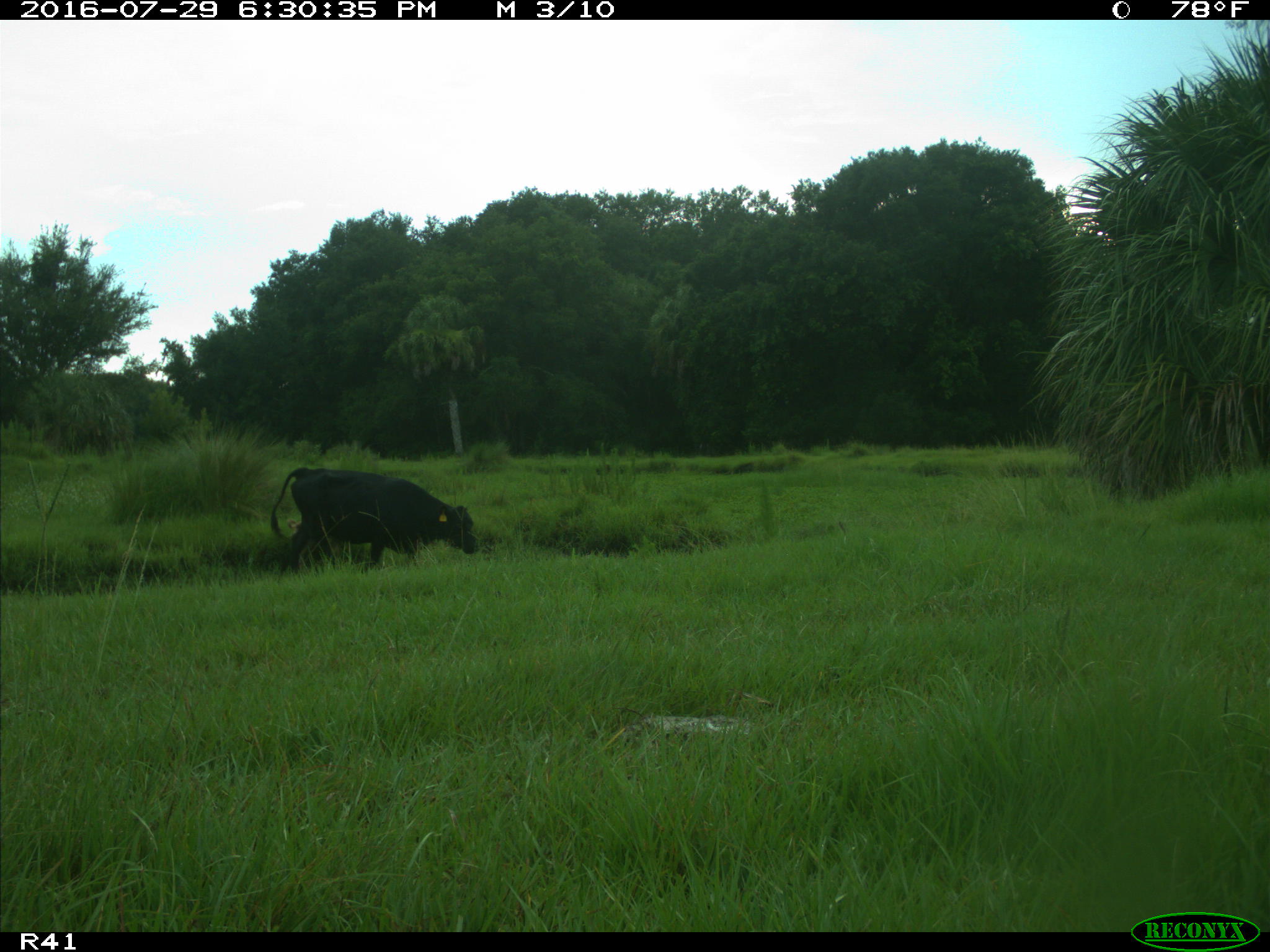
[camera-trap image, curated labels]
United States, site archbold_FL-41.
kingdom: Animalia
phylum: Chordata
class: Mammalia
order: Artiodactyla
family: Bovidae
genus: Bos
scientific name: Bos taurus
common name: domestic cow